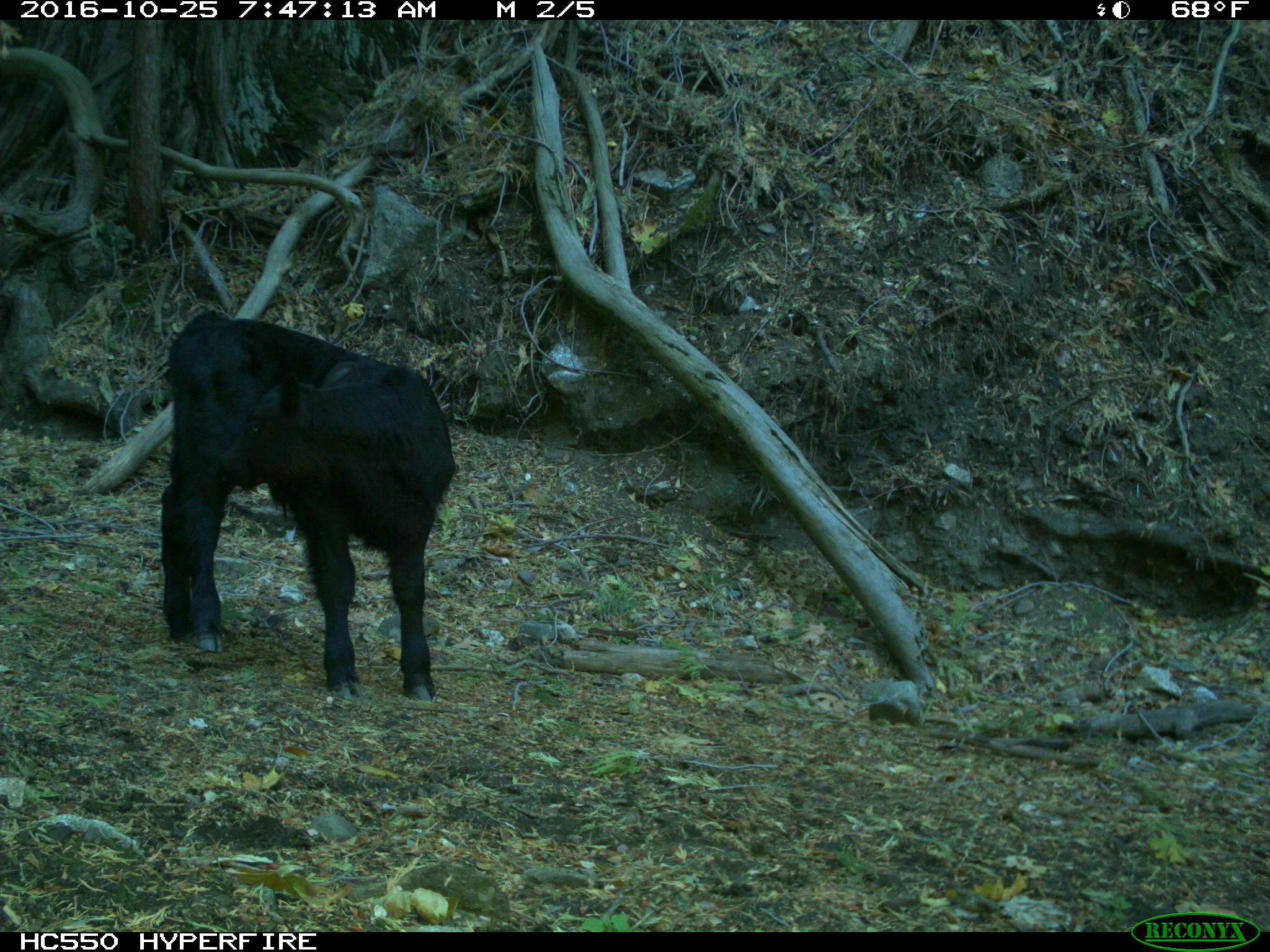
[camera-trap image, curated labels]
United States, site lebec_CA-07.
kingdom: Animalia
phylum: Chordata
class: Mammalia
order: Artiodactyla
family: Bovidae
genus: Bos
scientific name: Bos taurus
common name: domestic cow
Bos taurus (domestic cow).